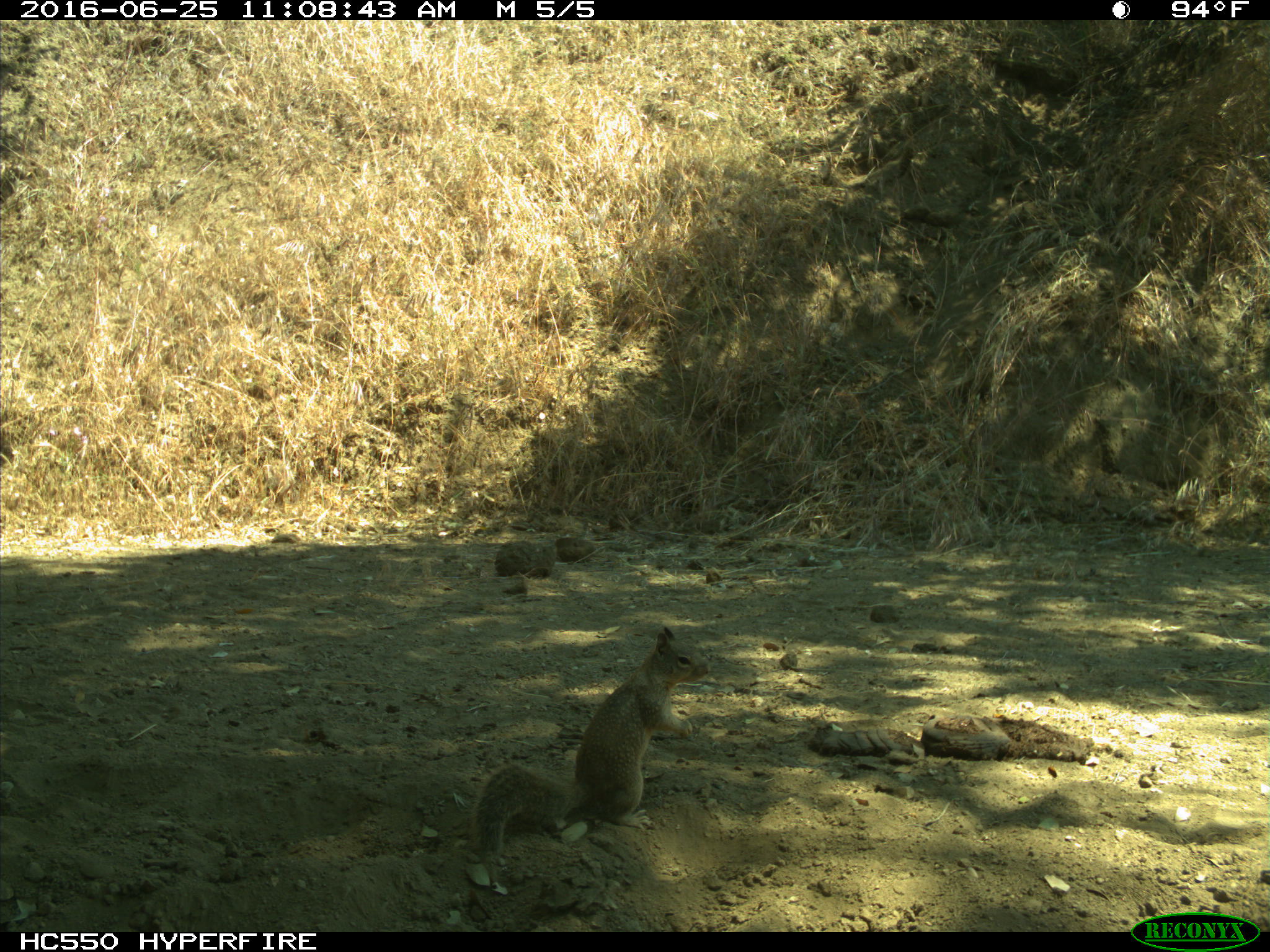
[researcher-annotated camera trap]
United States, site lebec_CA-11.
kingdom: Animalia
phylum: Chordata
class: Mammalia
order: Rodentia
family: Sciuridae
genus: Otospermophilus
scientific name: Otospermophilus beecheyi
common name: california ground squirrel